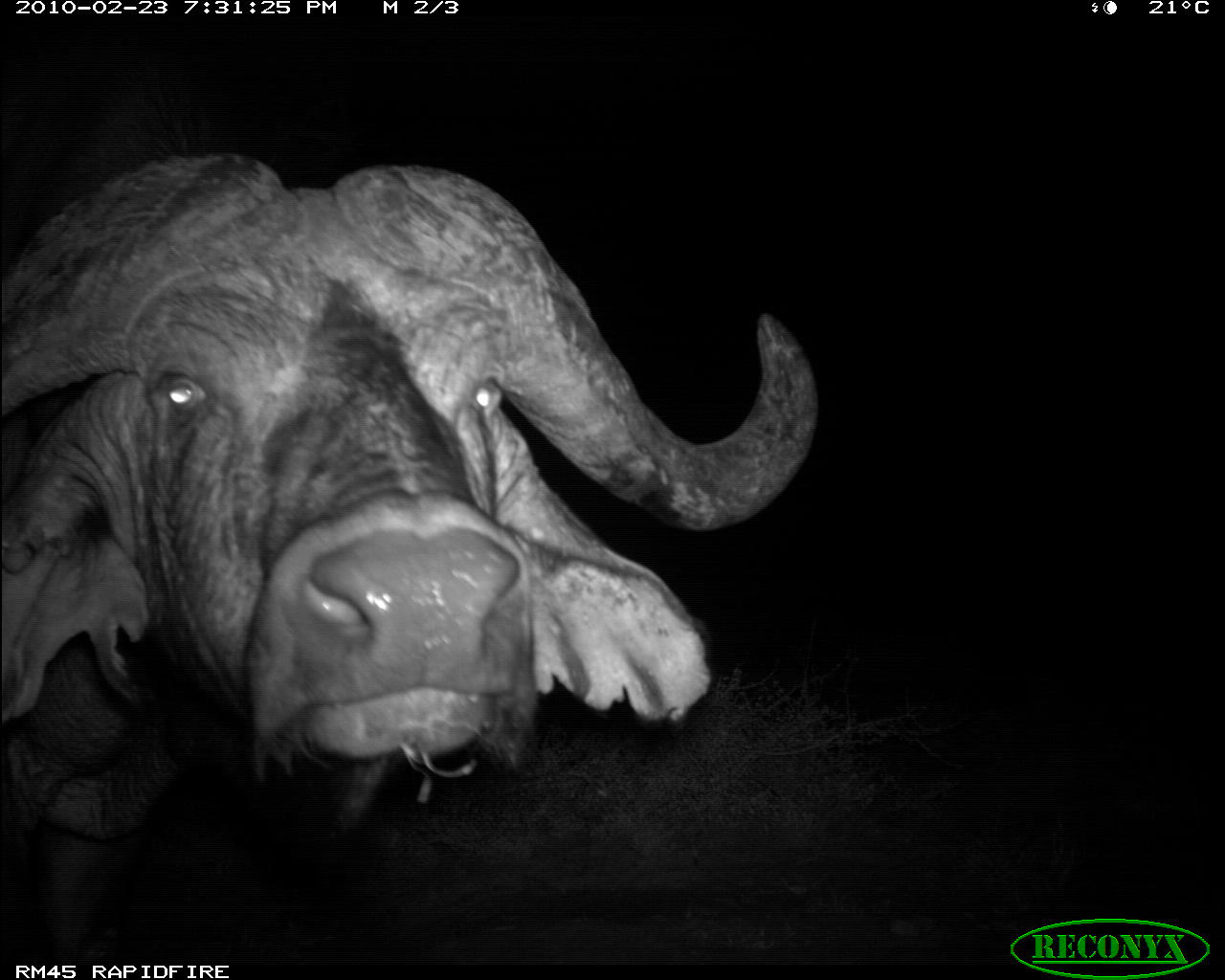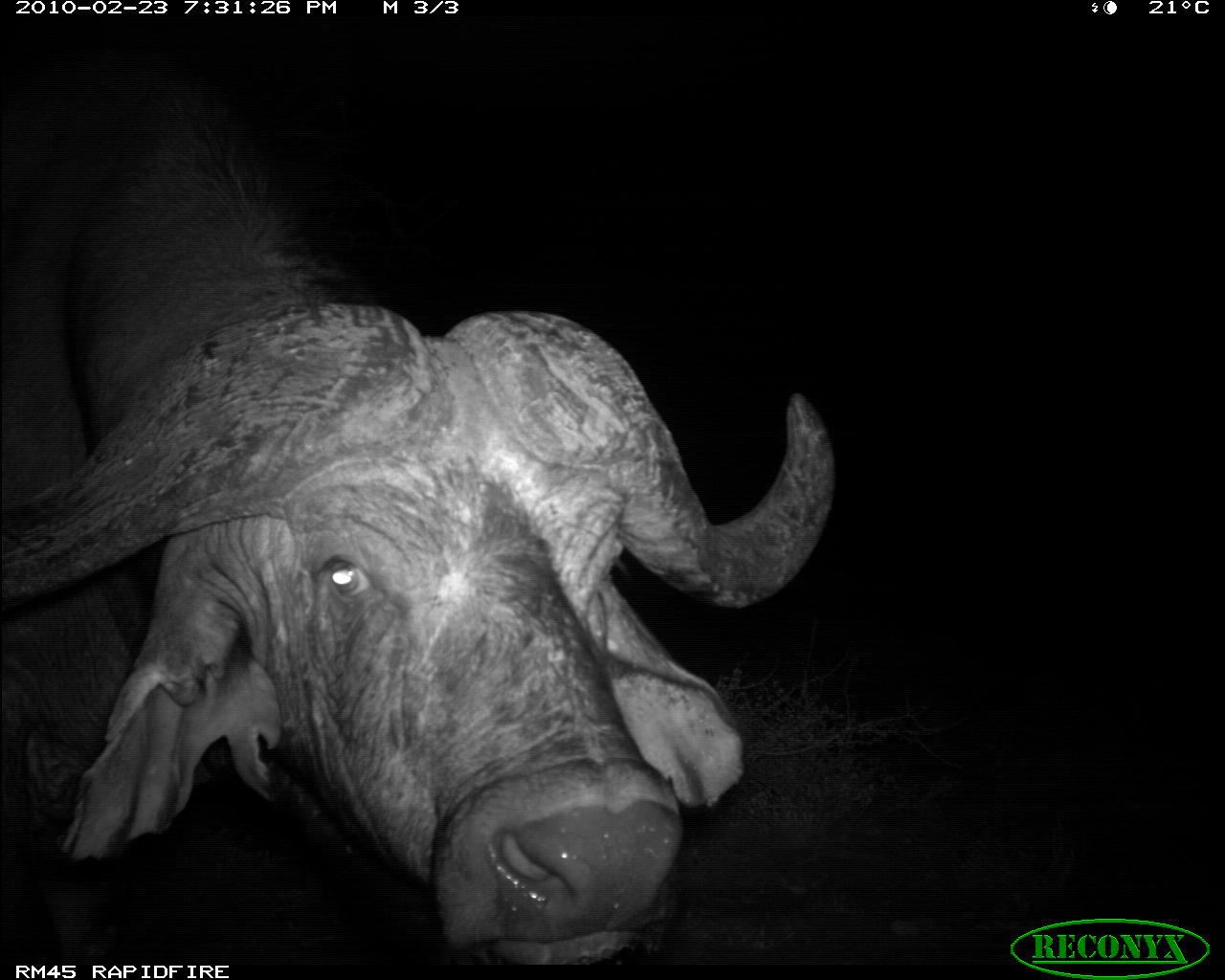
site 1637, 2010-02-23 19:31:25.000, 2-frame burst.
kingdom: Animalia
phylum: Chordata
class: Mammalia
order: Artiodactyla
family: Bovidae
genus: Syncerus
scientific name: Syncerus caffer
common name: african buffalo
Syncerus caffer (african buffalo), count 1.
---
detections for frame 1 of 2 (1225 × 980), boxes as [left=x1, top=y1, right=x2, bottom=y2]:
syncerus caffer: [left=2, top=36, right=821, bottom=976]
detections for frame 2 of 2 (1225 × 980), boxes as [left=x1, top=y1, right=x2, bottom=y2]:
syncerus caffer: [left=0, top=30, right=839, bottom=962]